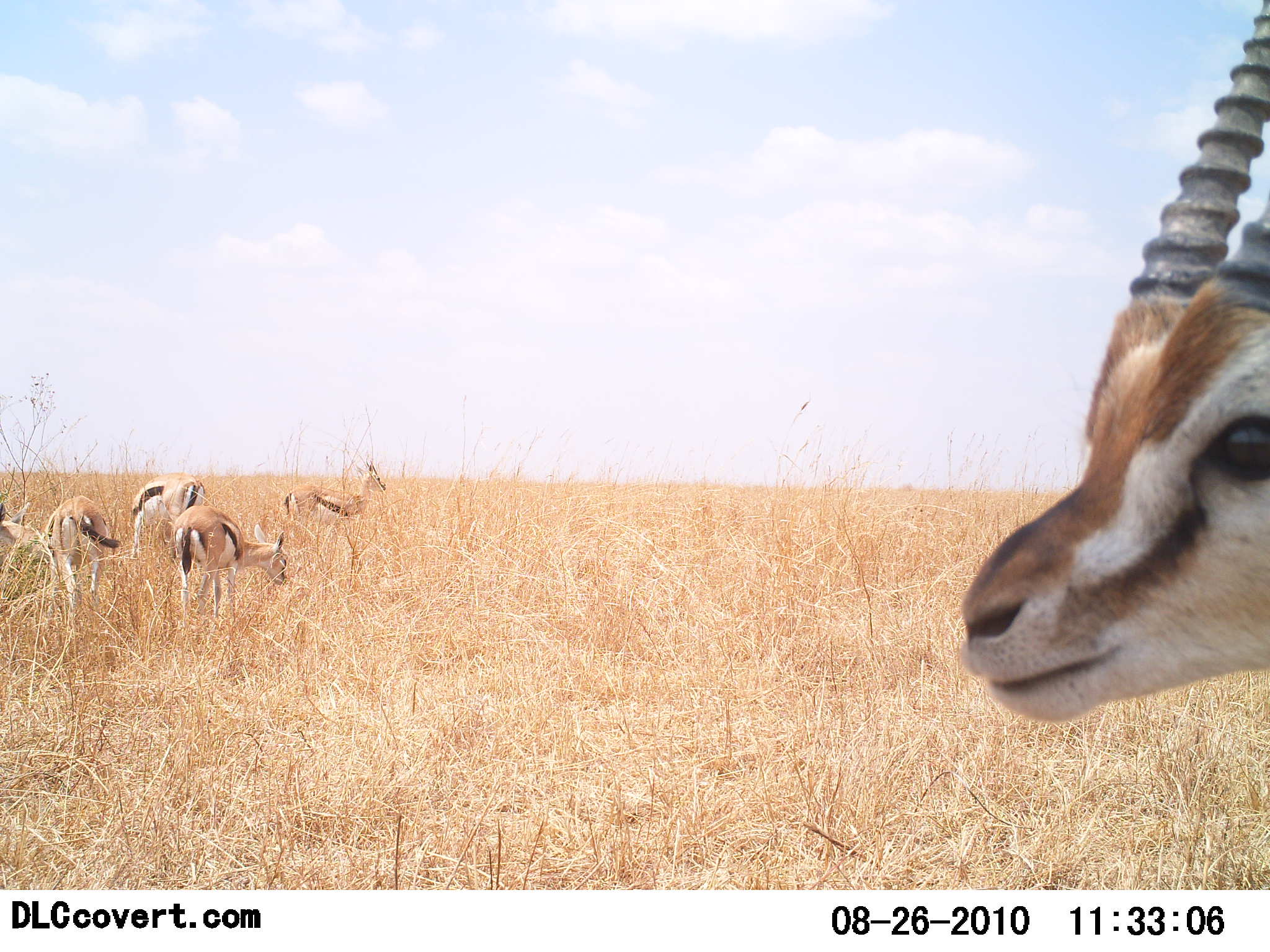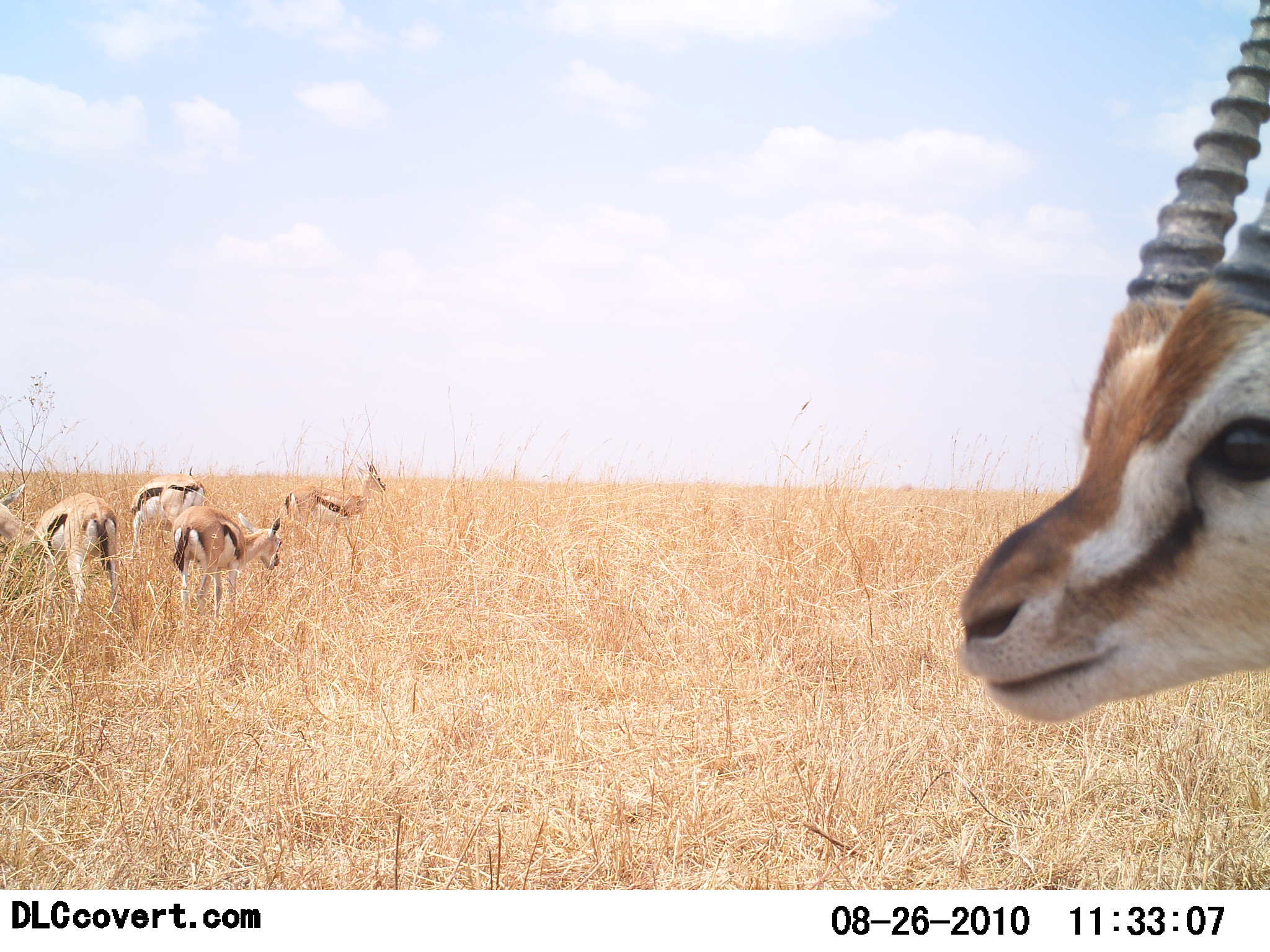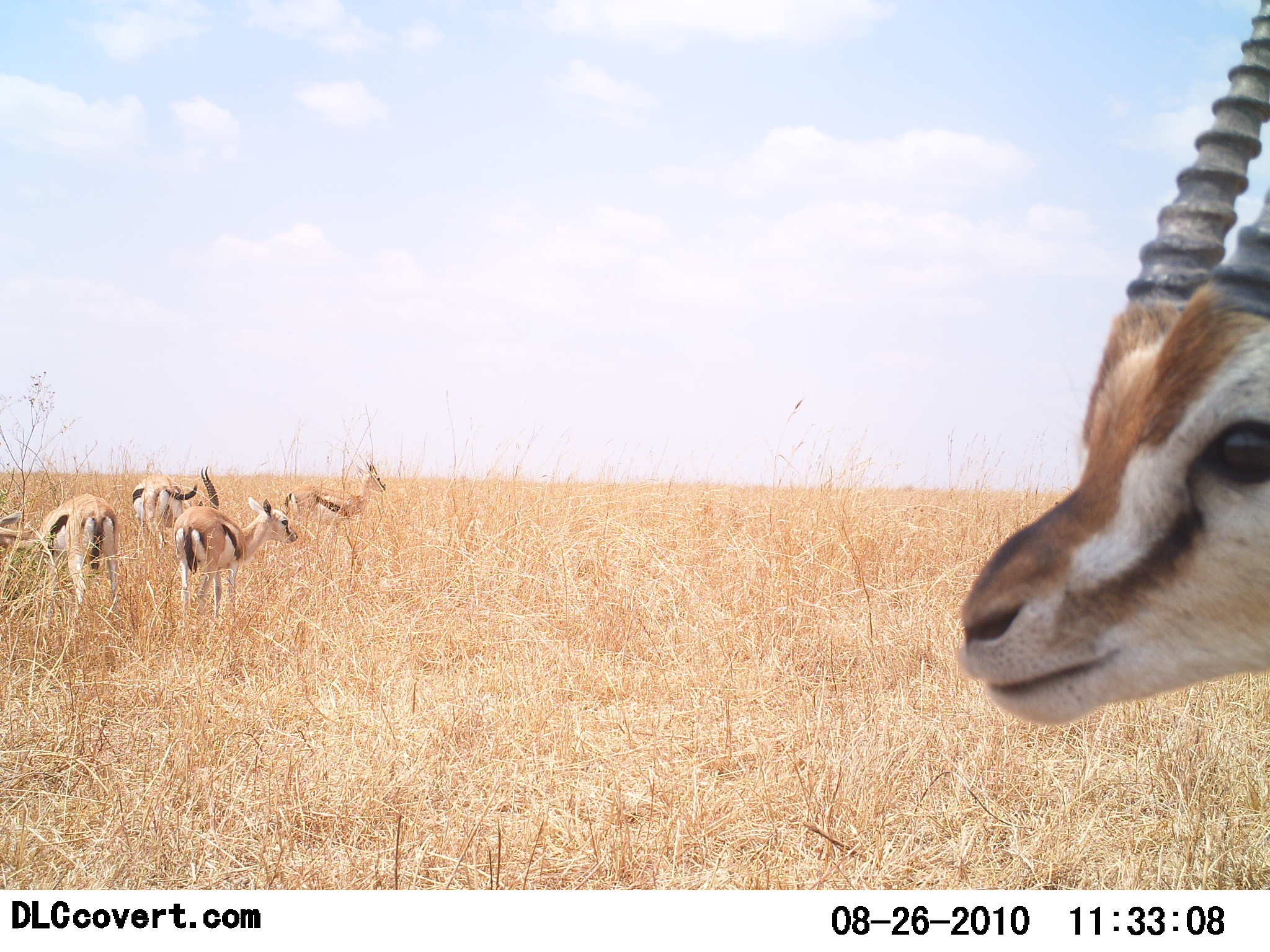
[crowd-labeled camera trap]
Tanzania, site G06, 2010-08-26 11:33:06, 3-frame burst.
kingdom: Animalia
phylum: Chordata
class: Mammalia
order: Artiodactyla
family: Bovidae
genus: Eudorcas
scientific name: Eudorcas thomsonii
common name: thomson's gazelle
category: gazellethomsons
Gazellethomsons (thomson's gazelle) (Eudorcas thomsonii), count 5. Behavior (volunteer vote fractions): standing 59%, resting 6%, moving 6%, interacting 6%. Young present (vote fraction): 0%. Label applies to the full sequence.